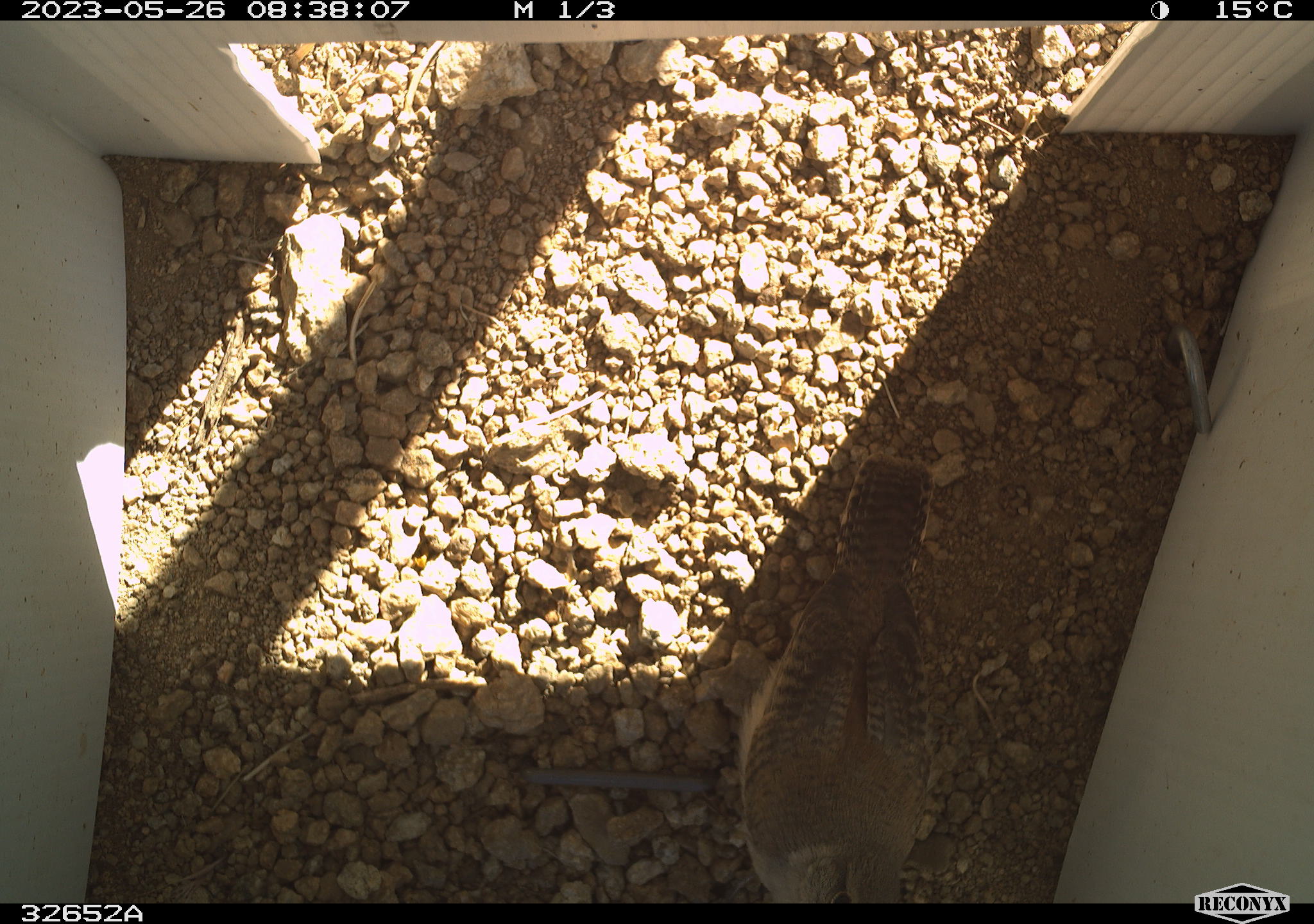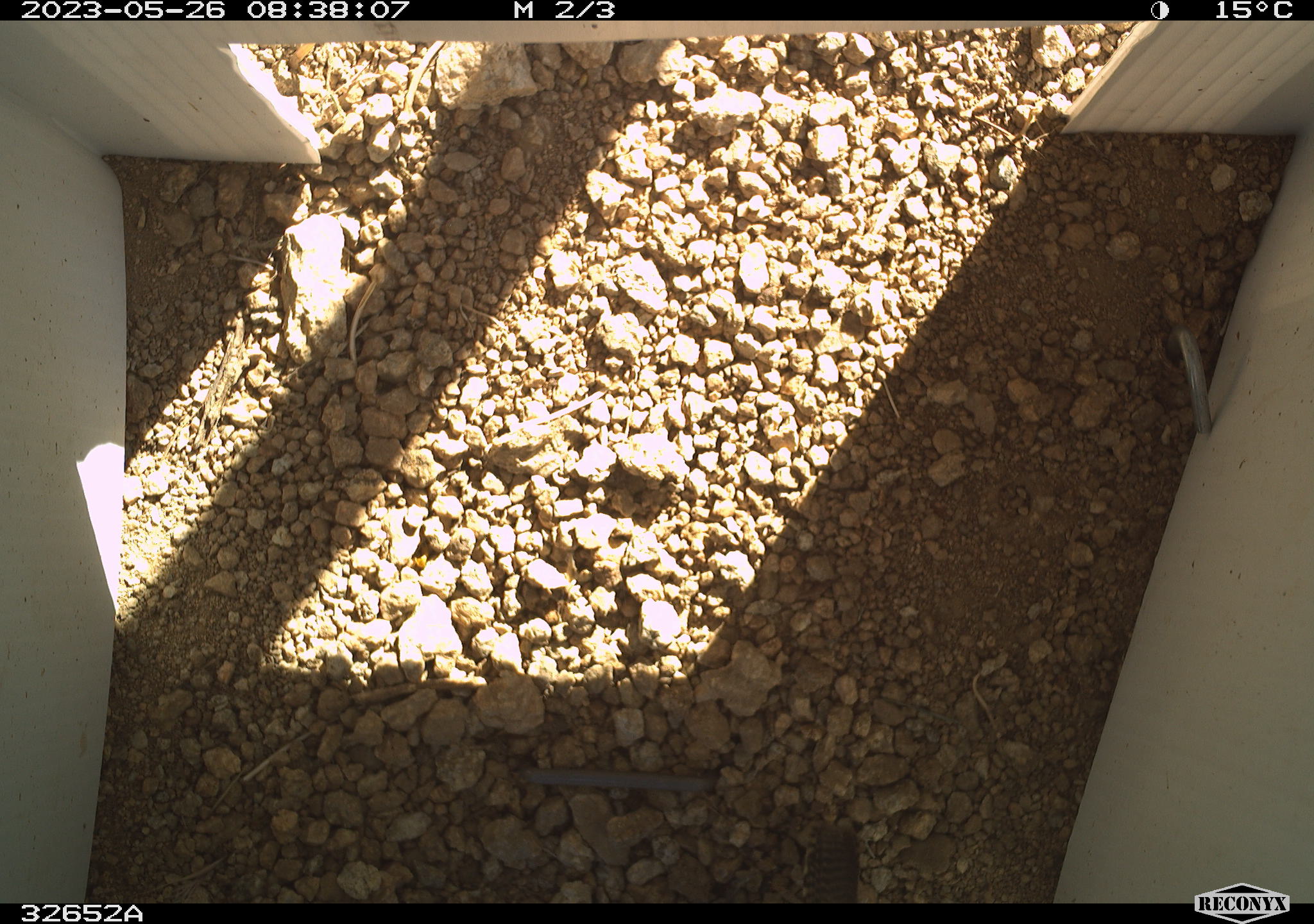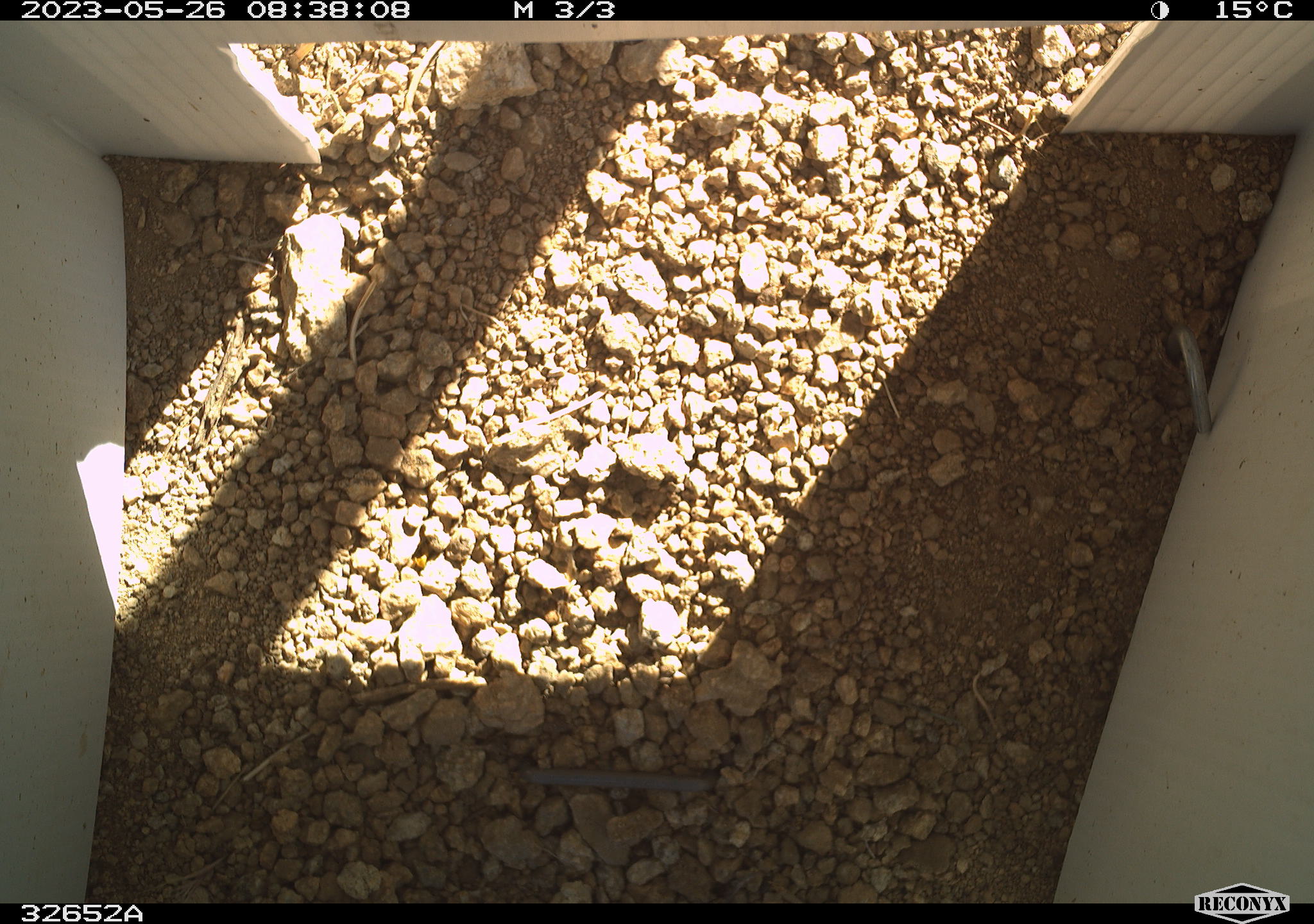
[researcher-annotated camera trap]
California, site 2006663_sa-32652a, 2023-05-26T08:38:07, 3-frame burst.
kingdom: Animalia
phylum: Chordata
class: Aves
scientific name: Aves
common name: bird